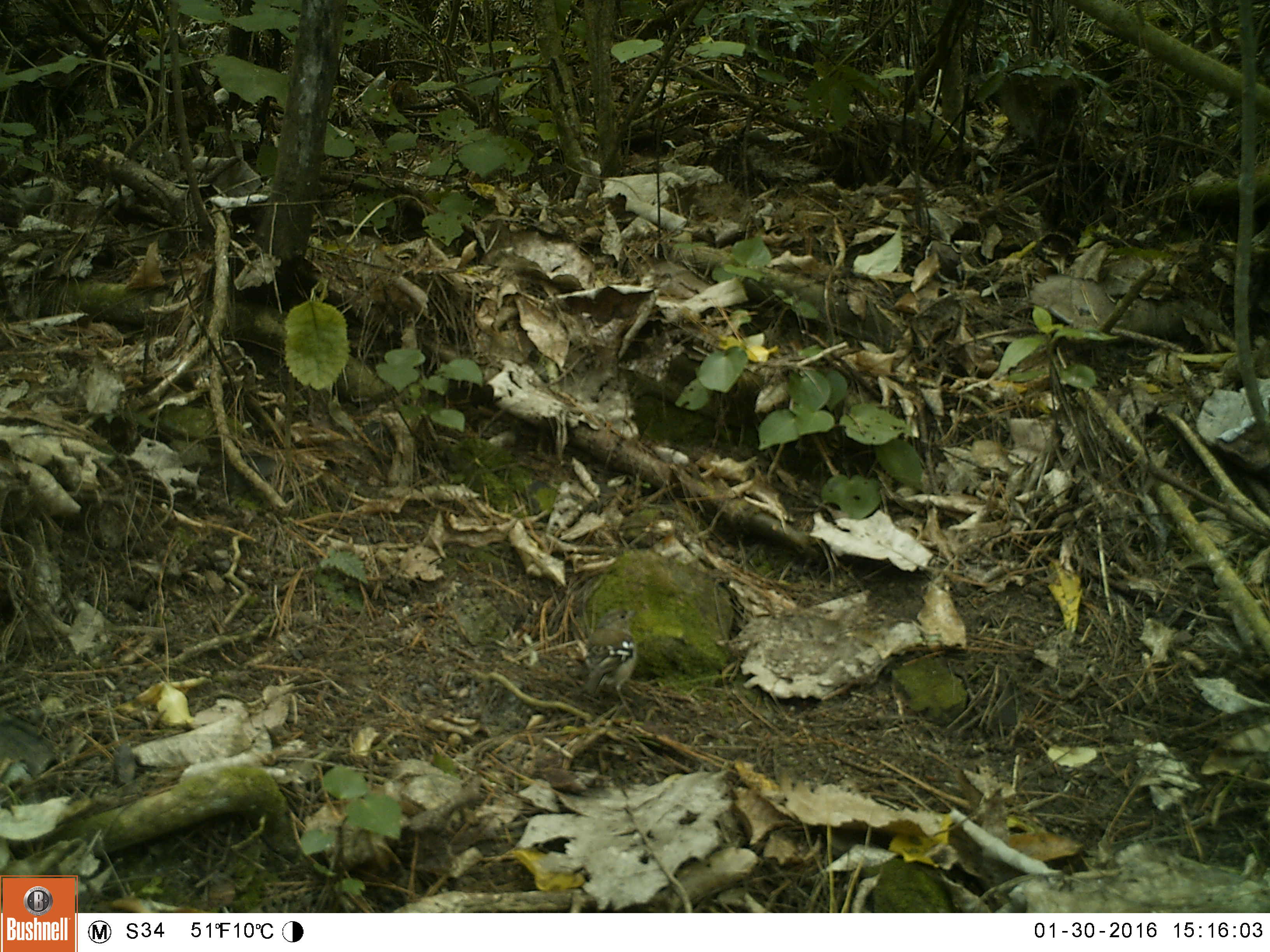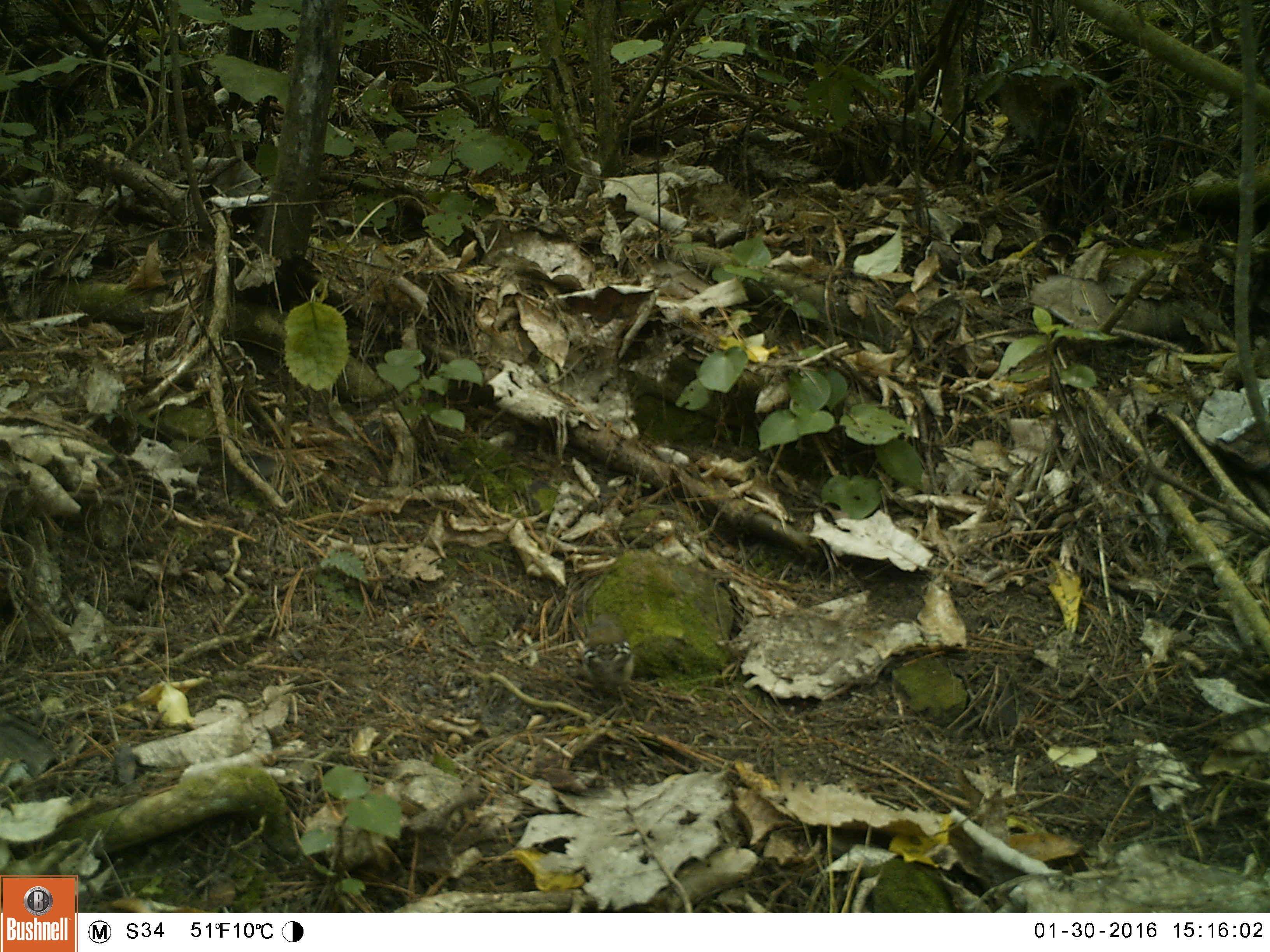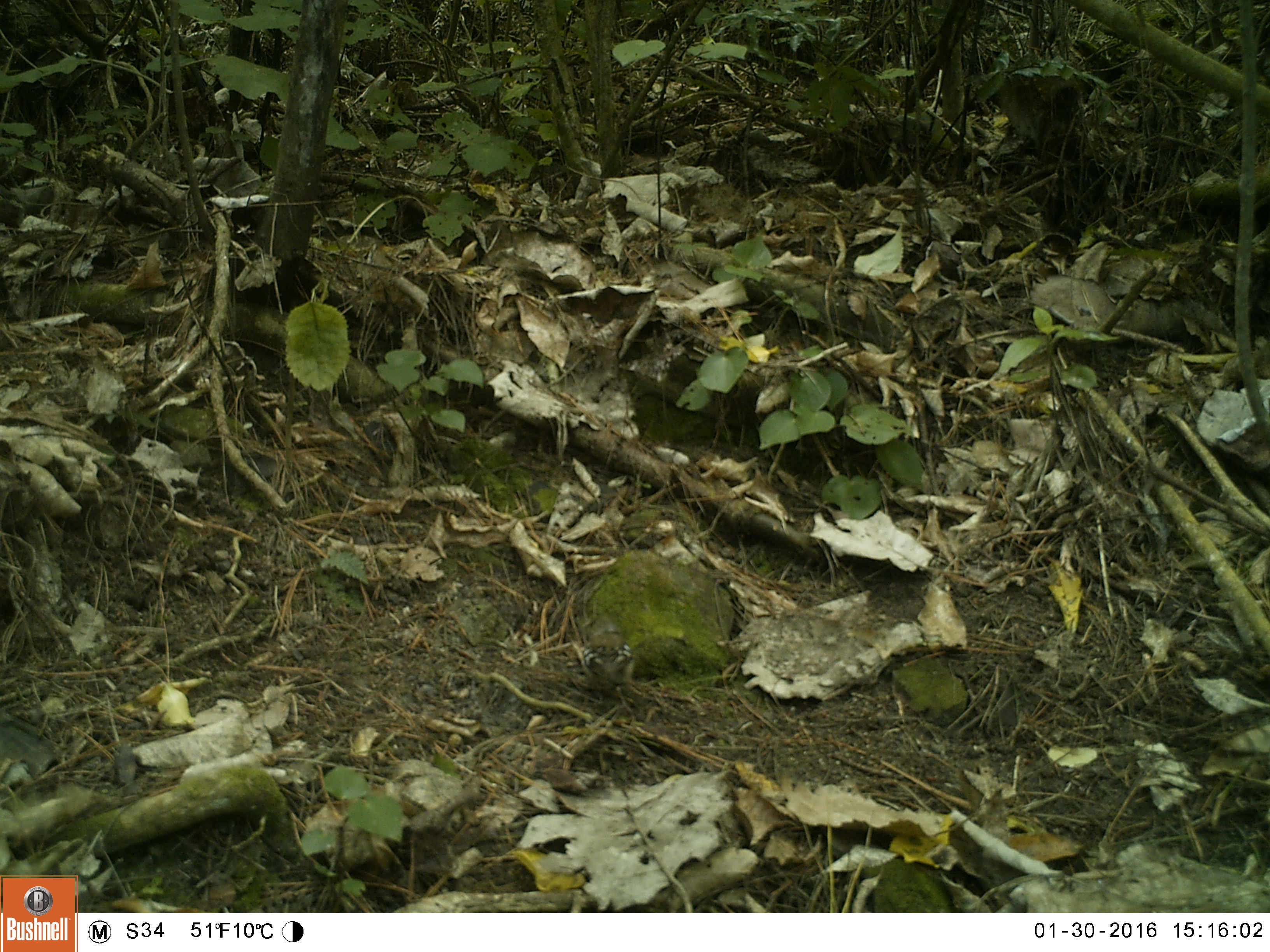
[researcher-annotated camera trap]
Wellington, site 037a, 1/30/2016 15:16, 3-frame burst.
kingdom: Animalia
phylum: Chordata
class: Aves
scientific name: Aves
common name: bird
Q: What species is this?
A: Bird (Aves).